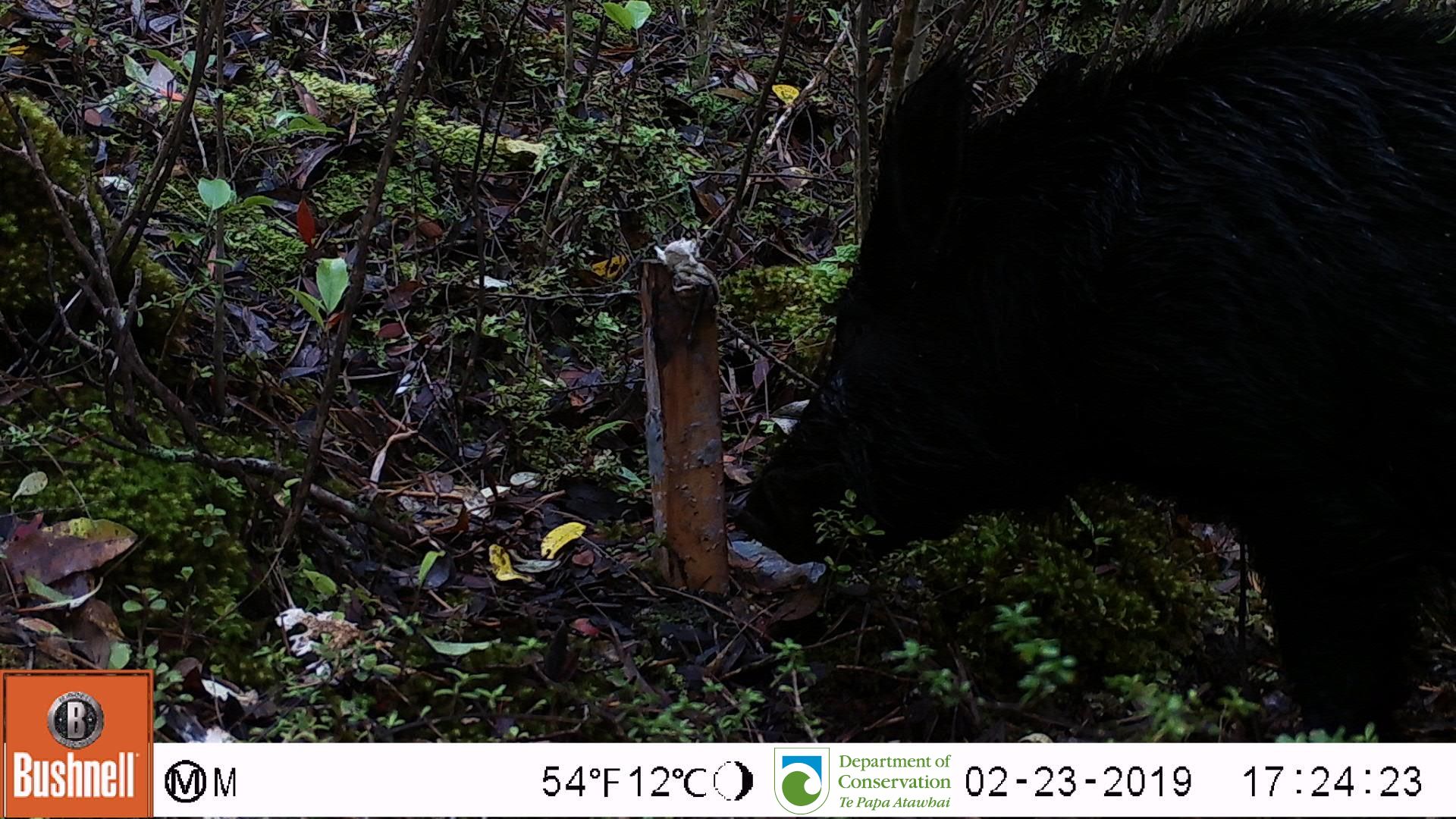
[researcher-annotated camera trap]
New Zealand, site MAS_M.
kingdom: Animalia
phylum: Chordata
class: Mammalia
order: Artiodactyla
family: Suidae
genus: Sus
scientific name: Sus scrofa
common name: pig